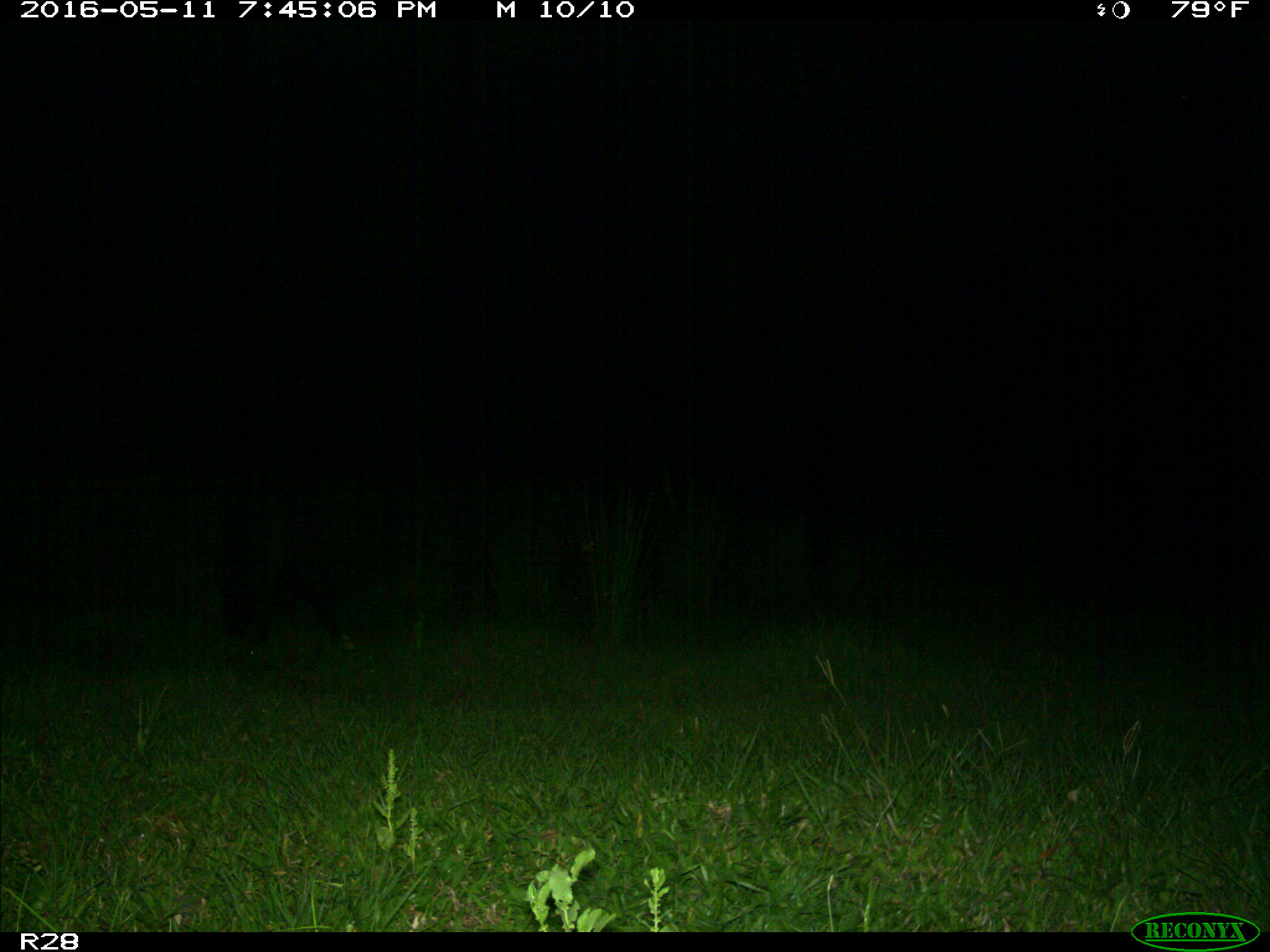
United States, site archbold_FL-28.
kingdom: Animalia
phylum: Chordata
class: Mammalia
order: Artiodactyla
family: Suidae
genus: Sus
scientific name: Sus scrofa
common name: wild boar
Sus scrofa (wild boar).